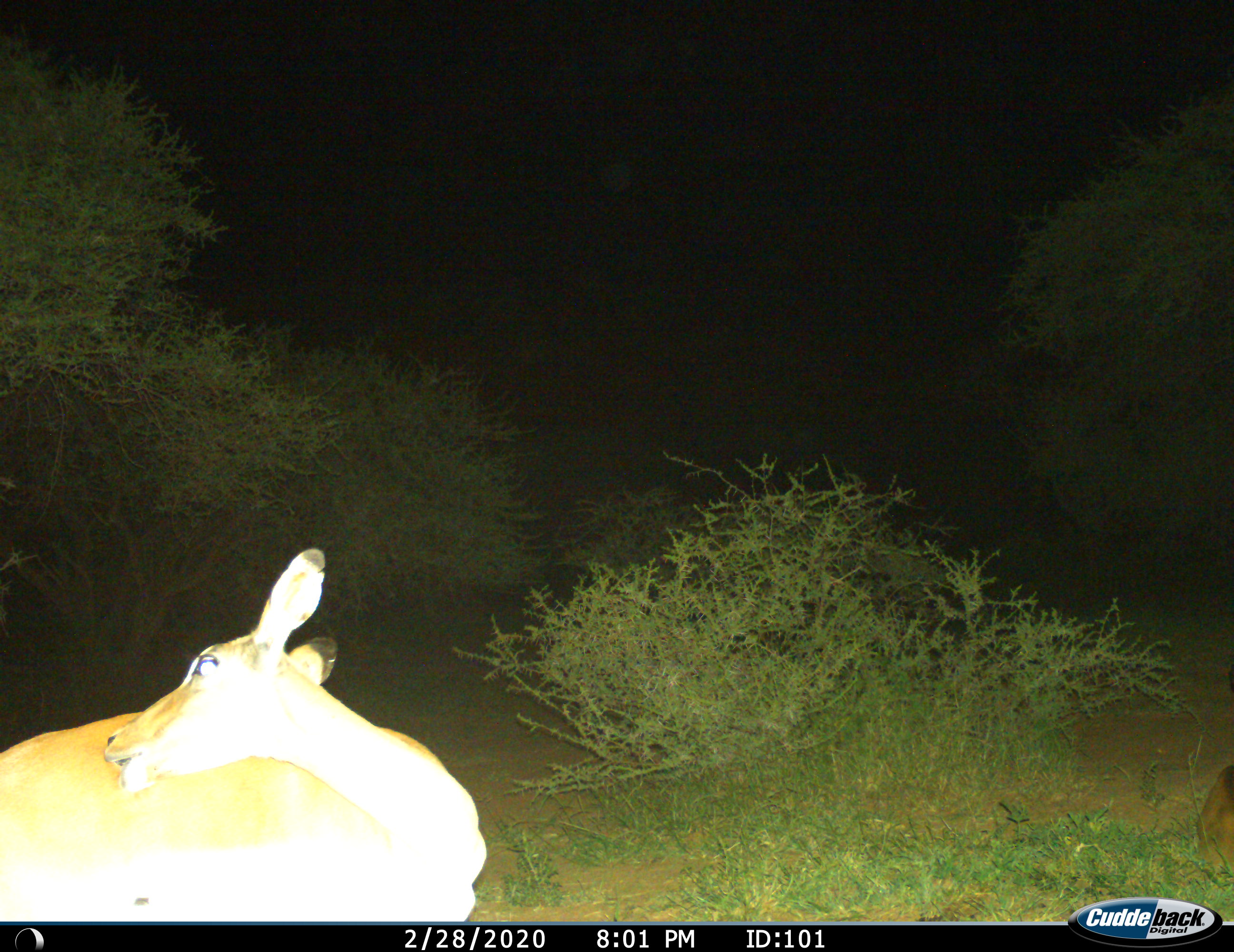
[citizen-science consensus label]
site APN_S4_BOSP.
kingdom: Animalia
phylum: Chordata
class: Mammalia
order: Artiodactyla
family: Bovidae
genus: Aepyceros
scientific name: Aepyceros melampus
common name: impala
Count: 1.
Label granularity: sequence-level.